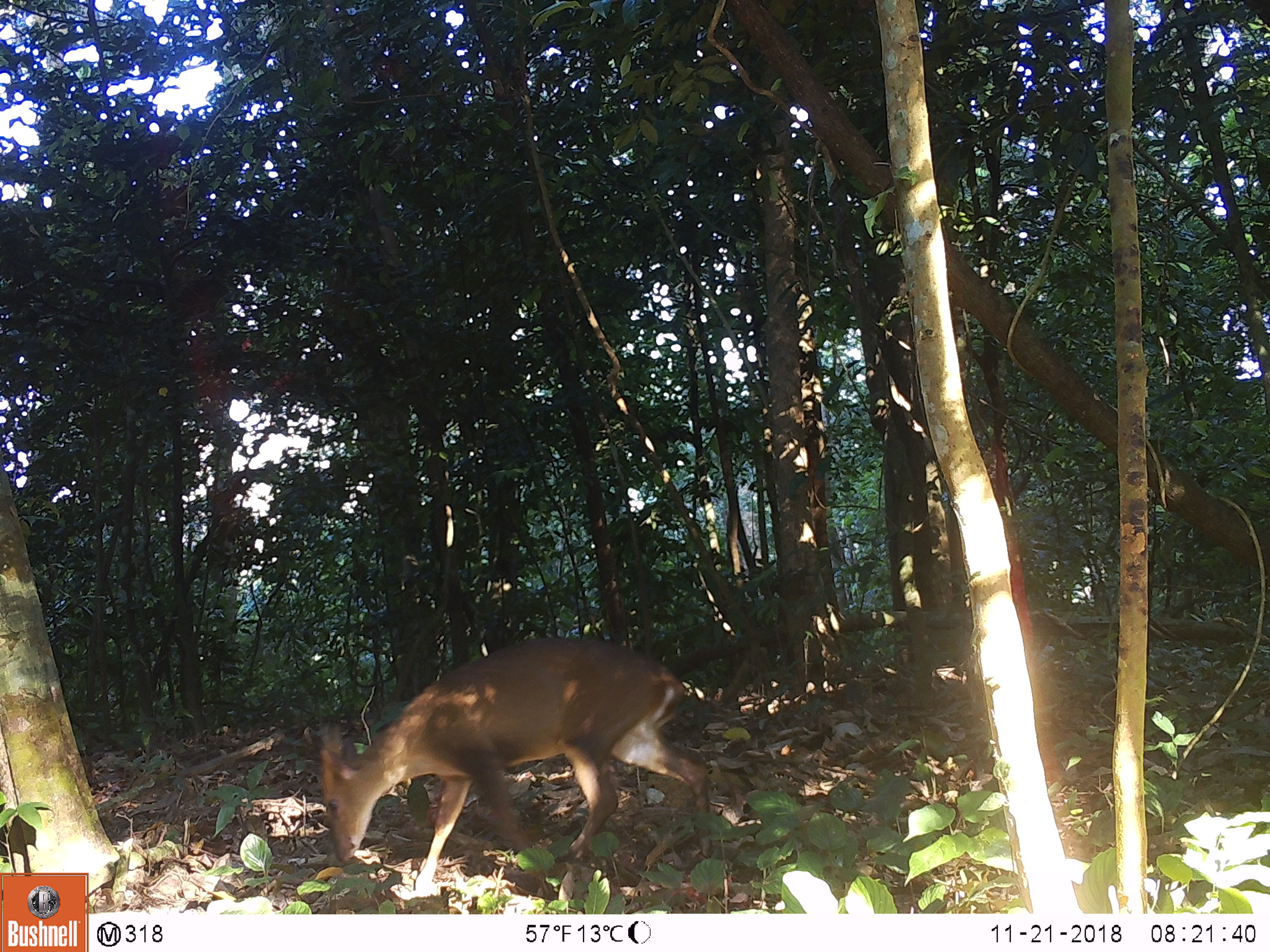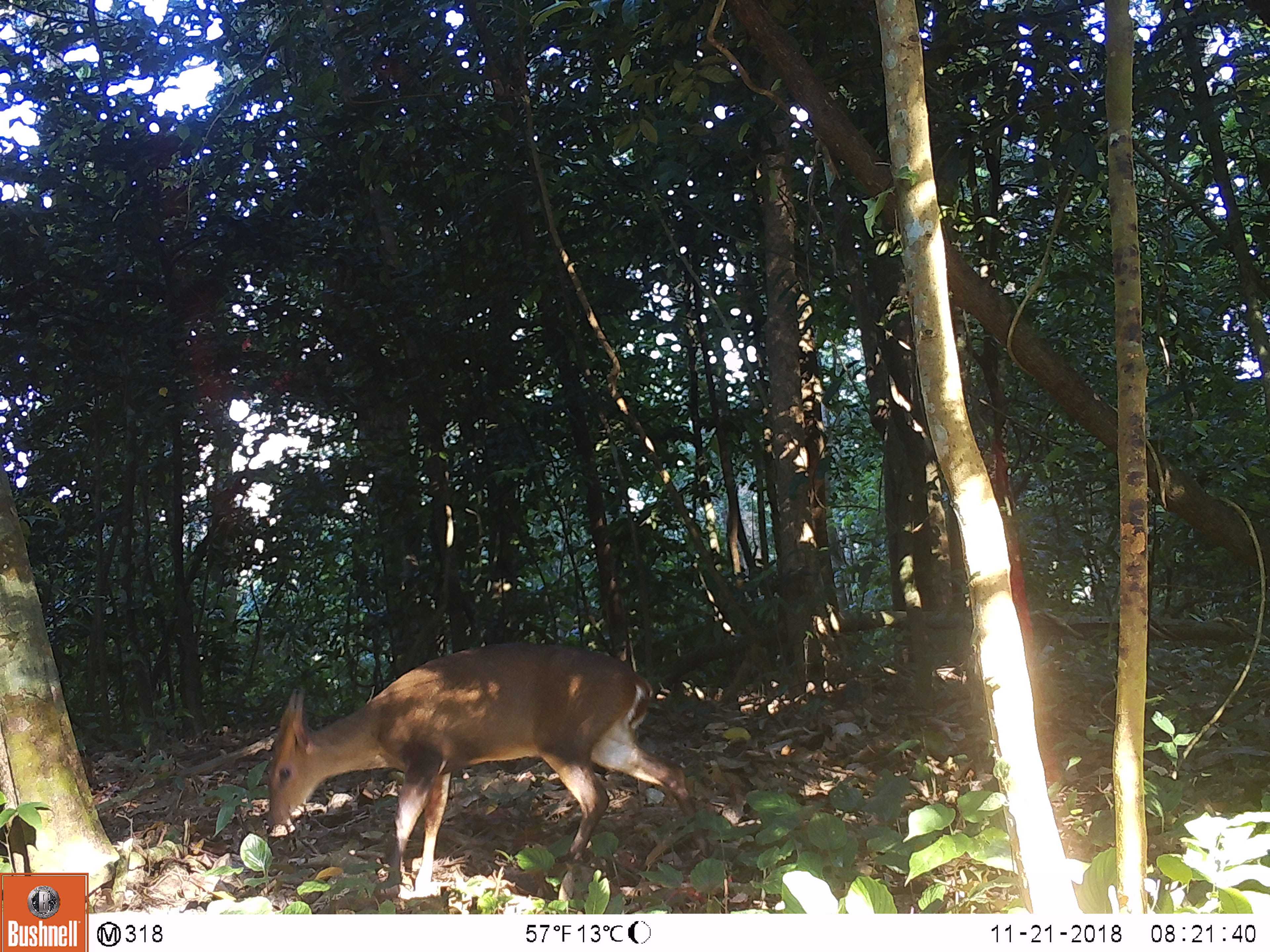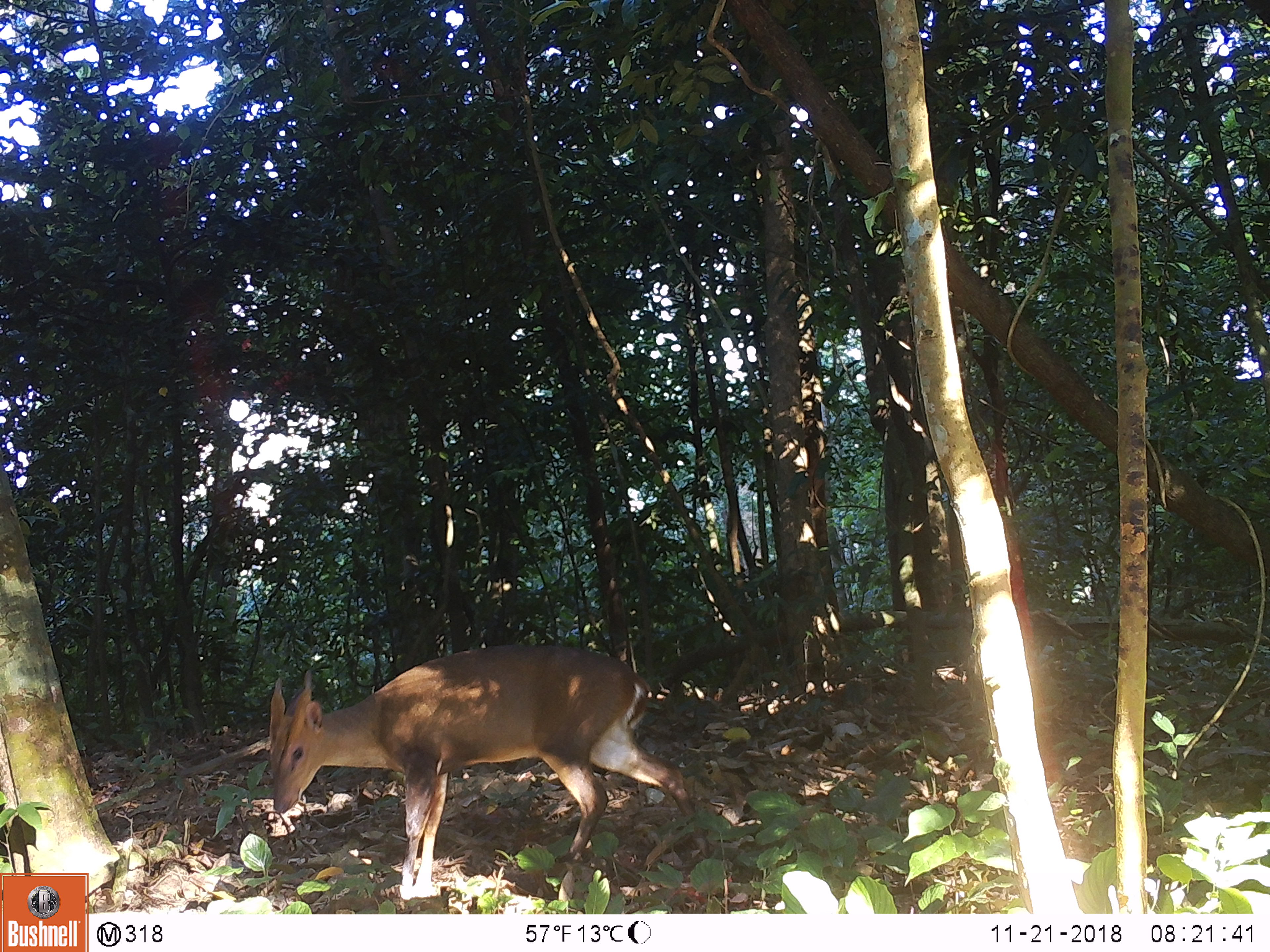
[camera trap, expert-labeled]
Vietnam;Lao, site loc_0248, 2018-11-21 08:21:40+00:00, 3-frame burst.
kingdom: Animalia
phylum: Chordata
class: Mammalia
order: Artiodactyla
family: Cervidae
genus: Muntiacus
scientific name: Muntiacus vuquangensis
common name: large-antlered muntjac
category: large antlered muntjac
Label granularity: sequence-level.